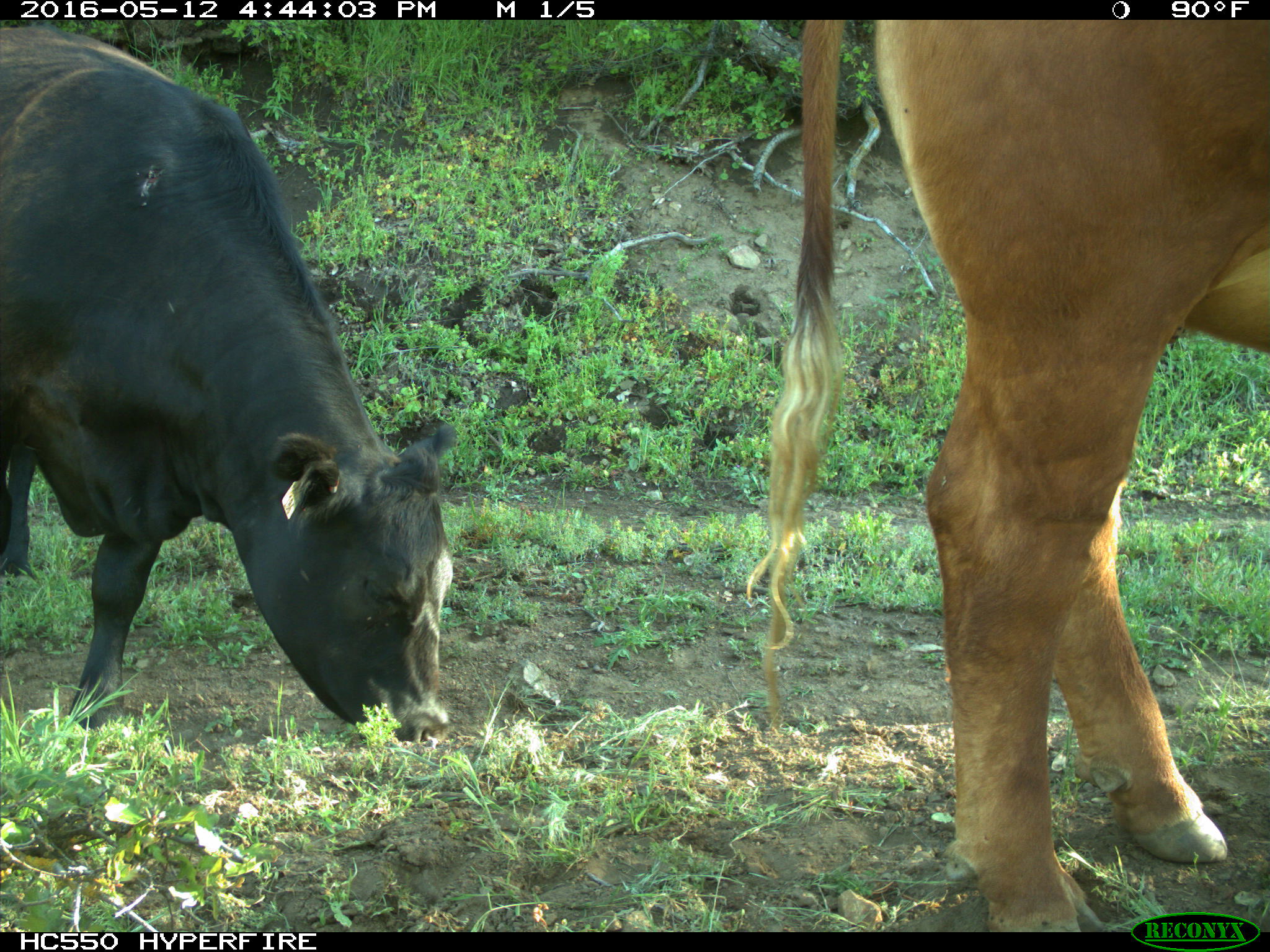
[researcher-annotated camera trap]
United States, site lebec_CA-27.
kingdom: Animalia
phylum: Chordata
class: Mammalia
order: Artiodactyla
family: Bovidae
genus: Bos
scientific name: Bos taurus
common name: domestic cow